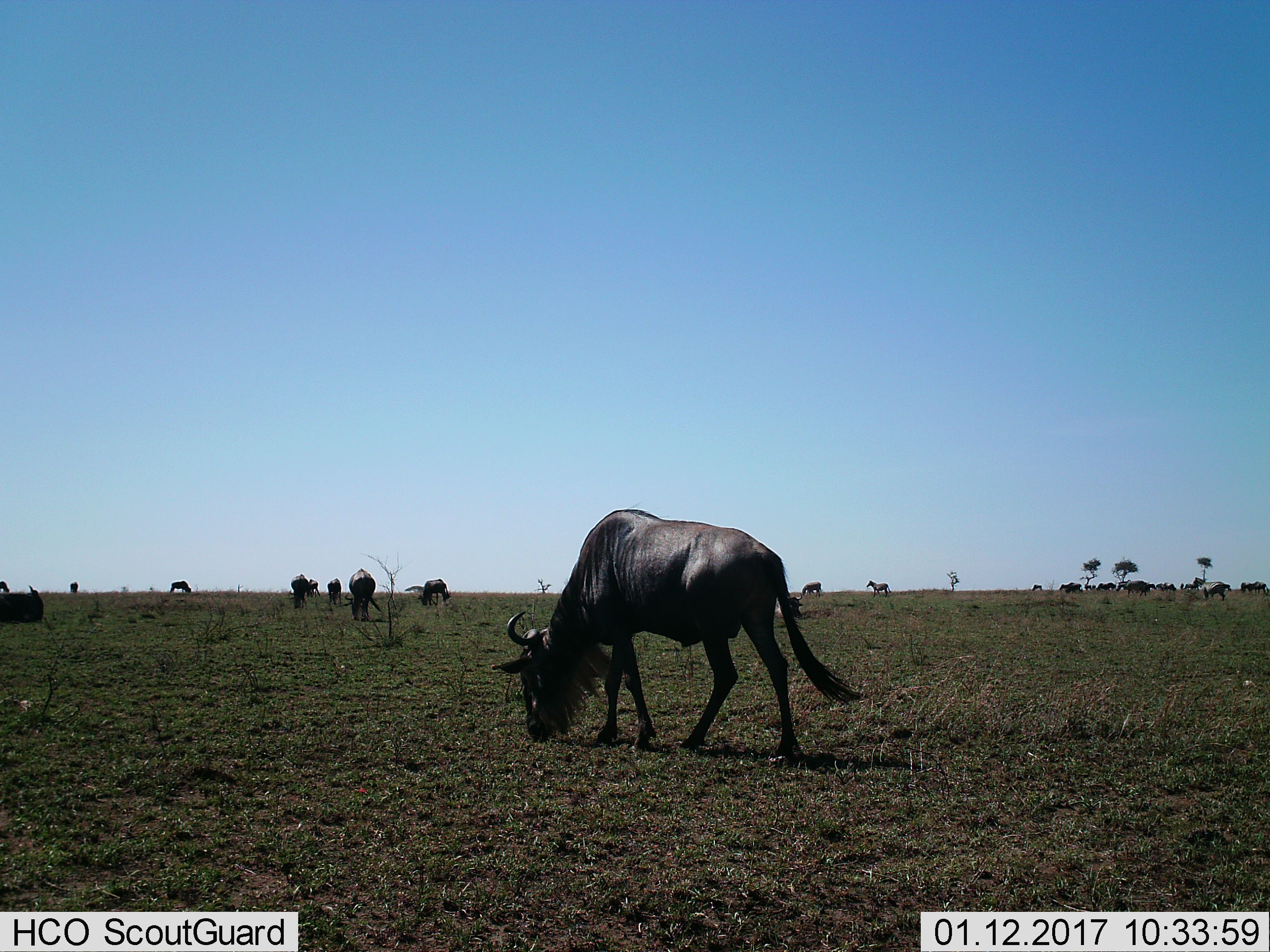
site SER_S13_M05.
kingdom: Animalia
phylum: Chordata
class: Mammalia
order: Artiodactyla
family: Bovidae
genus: Connochaetes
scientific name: Connochaetes taurinus taurinus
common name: blue wildebeest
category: wildebeestblue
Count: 11-50.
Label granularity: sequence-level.